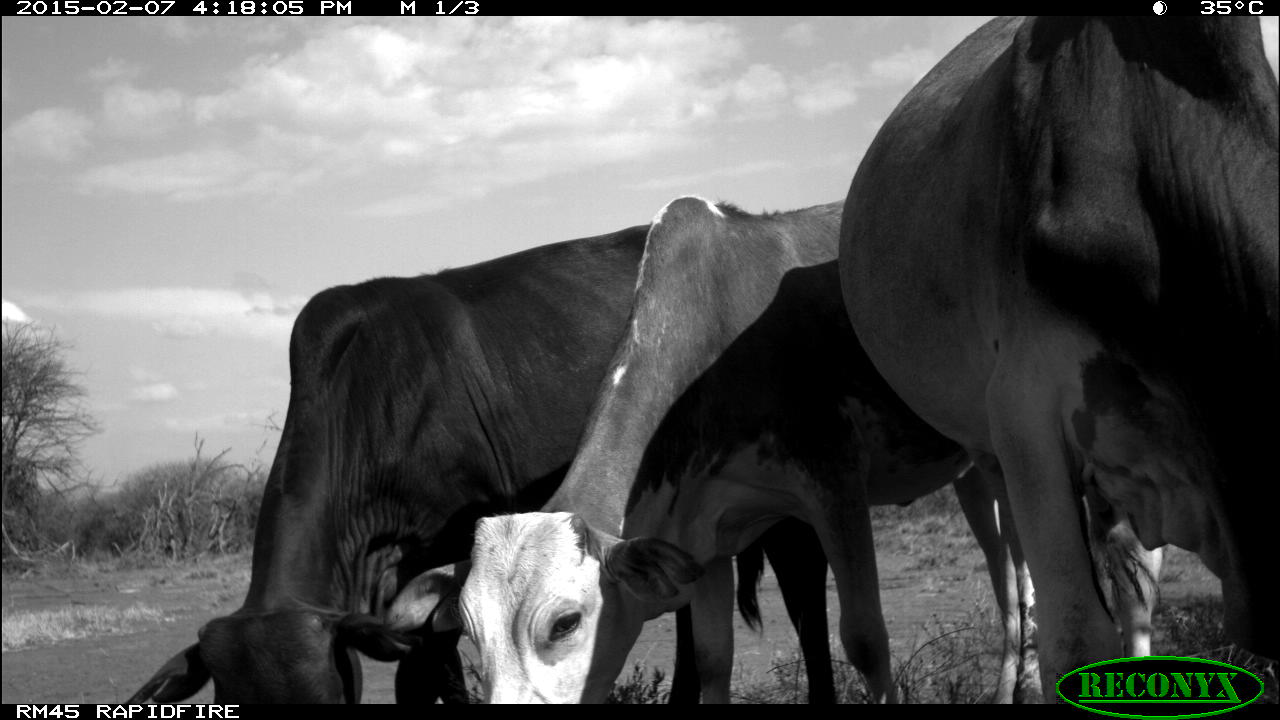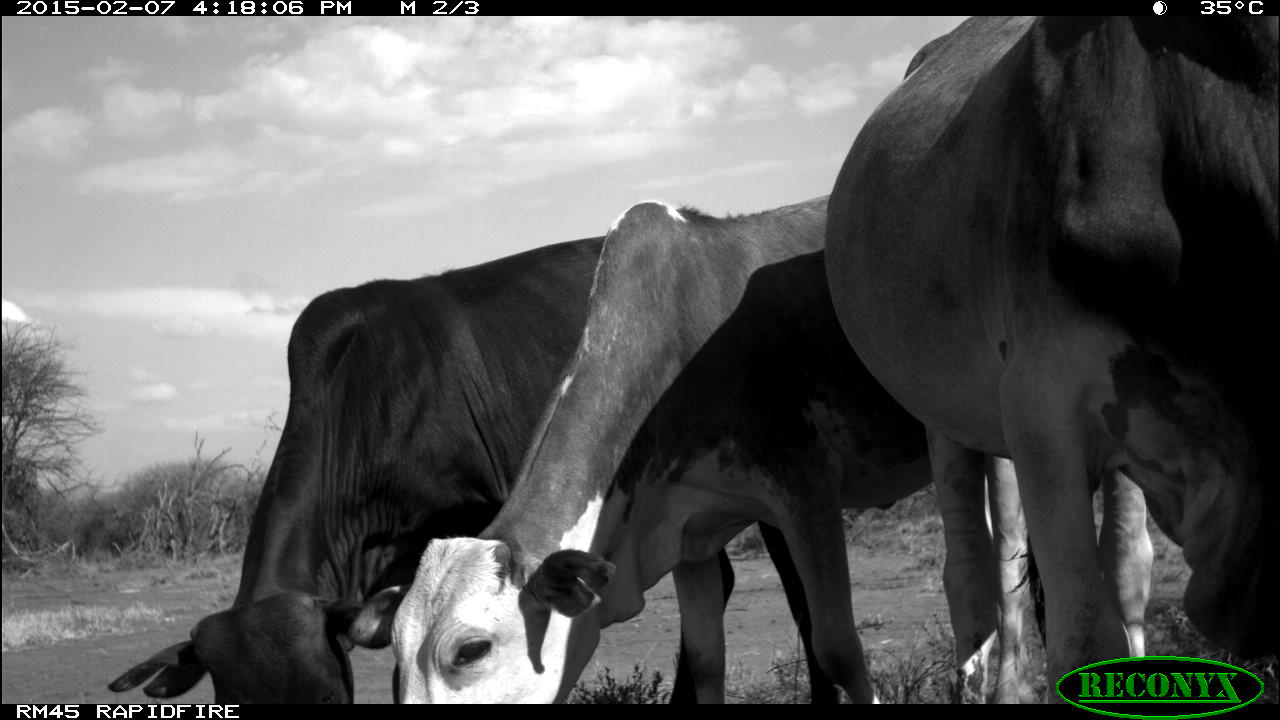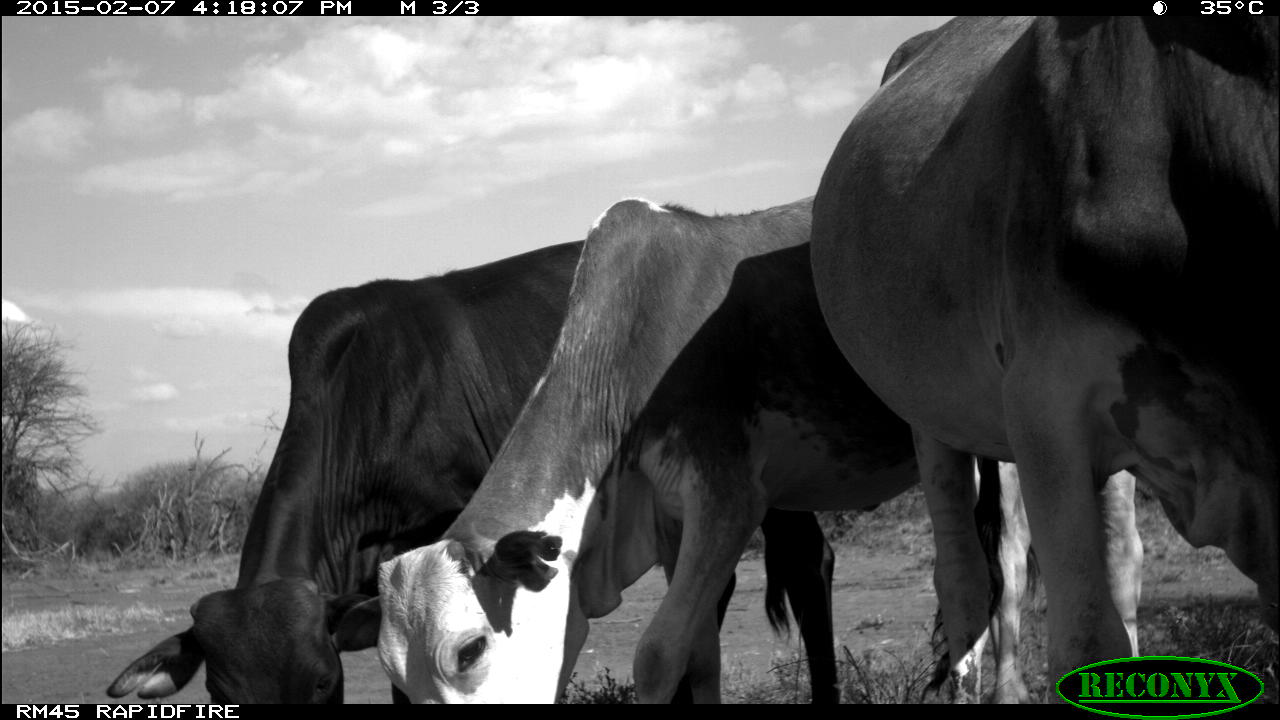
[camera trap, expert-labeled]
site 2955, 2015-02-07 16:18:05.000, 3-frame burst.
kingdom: Animalia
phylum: Chordata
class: Mammalia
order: Artiodactyla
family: Bovidae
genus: Bos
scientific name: Bos taurus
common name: domestic cattle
Bos taurus (domestic cattle), count 4.